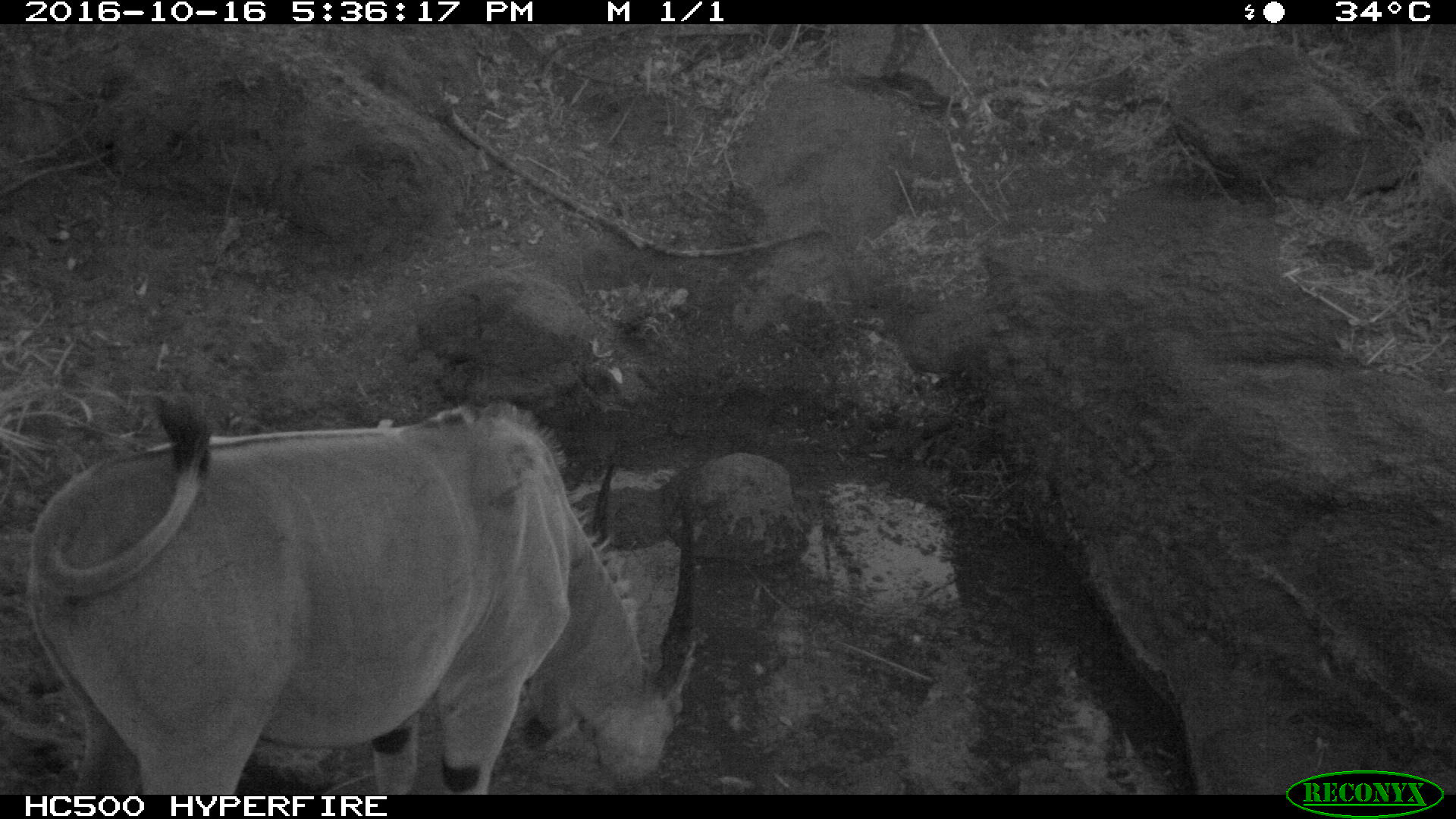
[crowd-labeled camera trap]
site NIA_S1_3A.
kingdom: Animalia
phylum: Chordata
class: Mammalia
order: Artiodactyla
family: Bovidae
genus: Tragelaphus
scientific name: Tragelaphus oryx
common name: eland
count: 1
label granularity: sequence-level